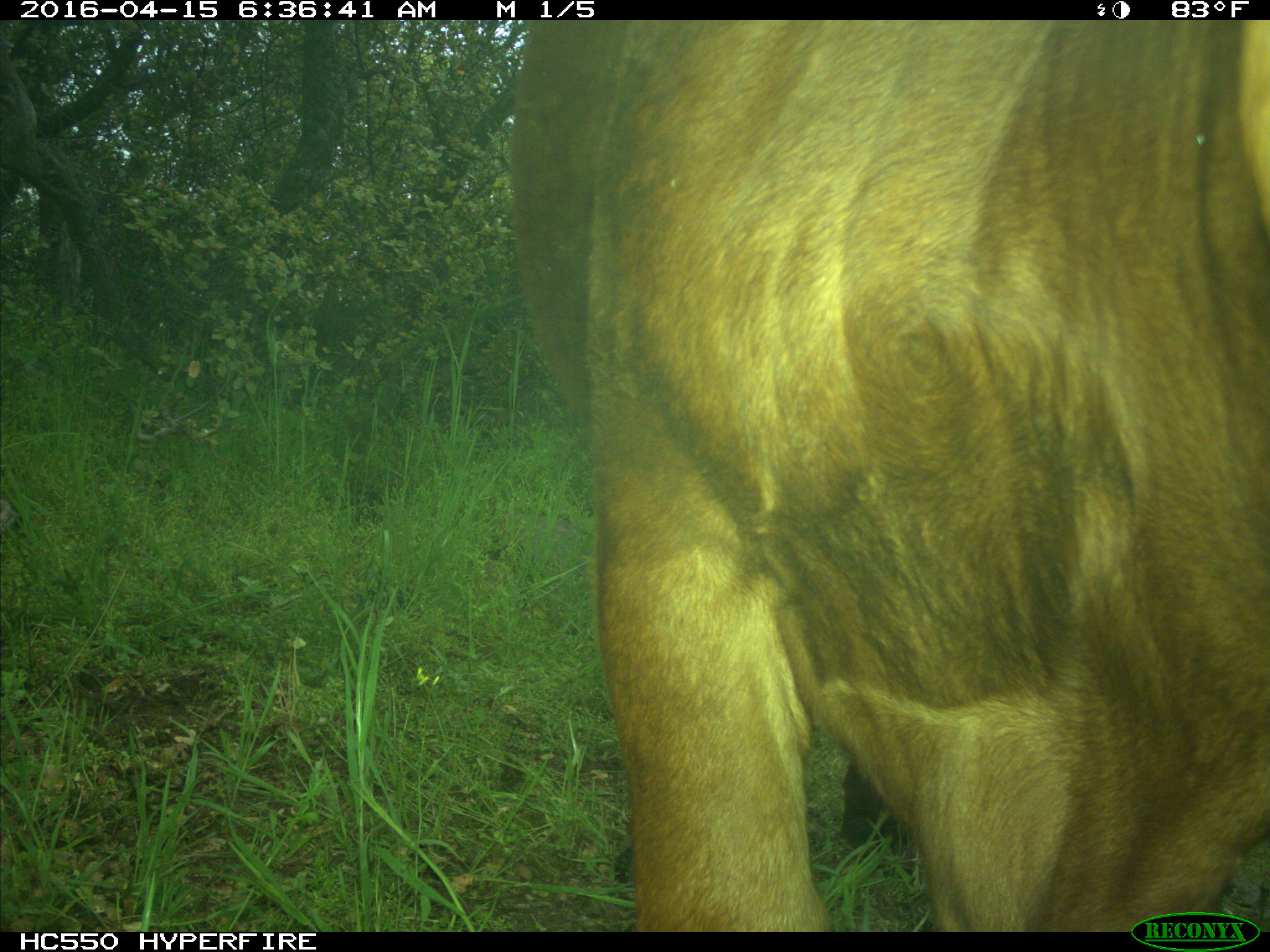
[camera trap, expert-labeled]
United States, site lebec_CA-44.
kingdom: Animalia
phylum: Chordata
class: Mammalia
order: Artiodactyla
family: Bovidae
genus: Bos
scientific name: Bos taurus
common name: domestic cow